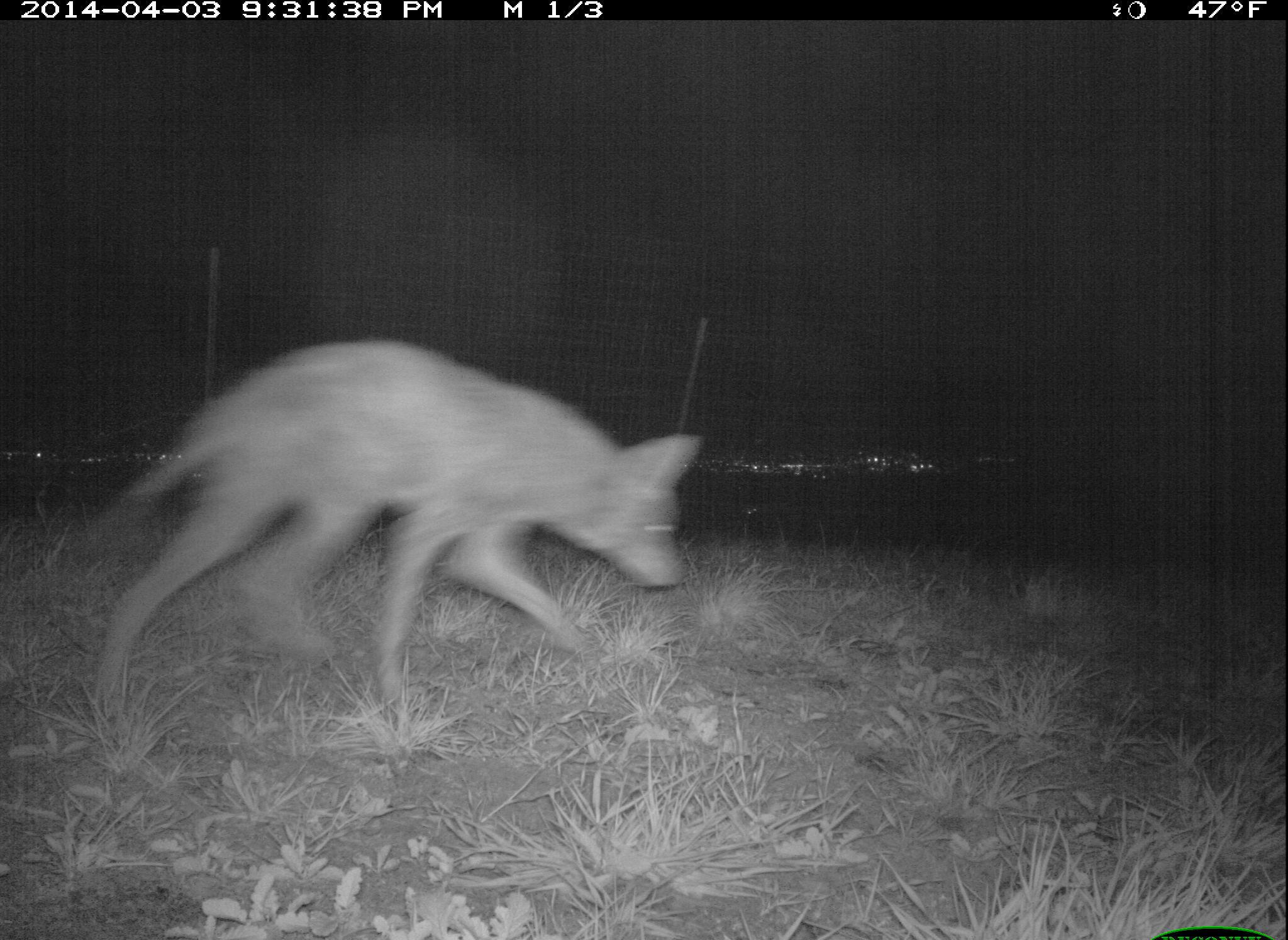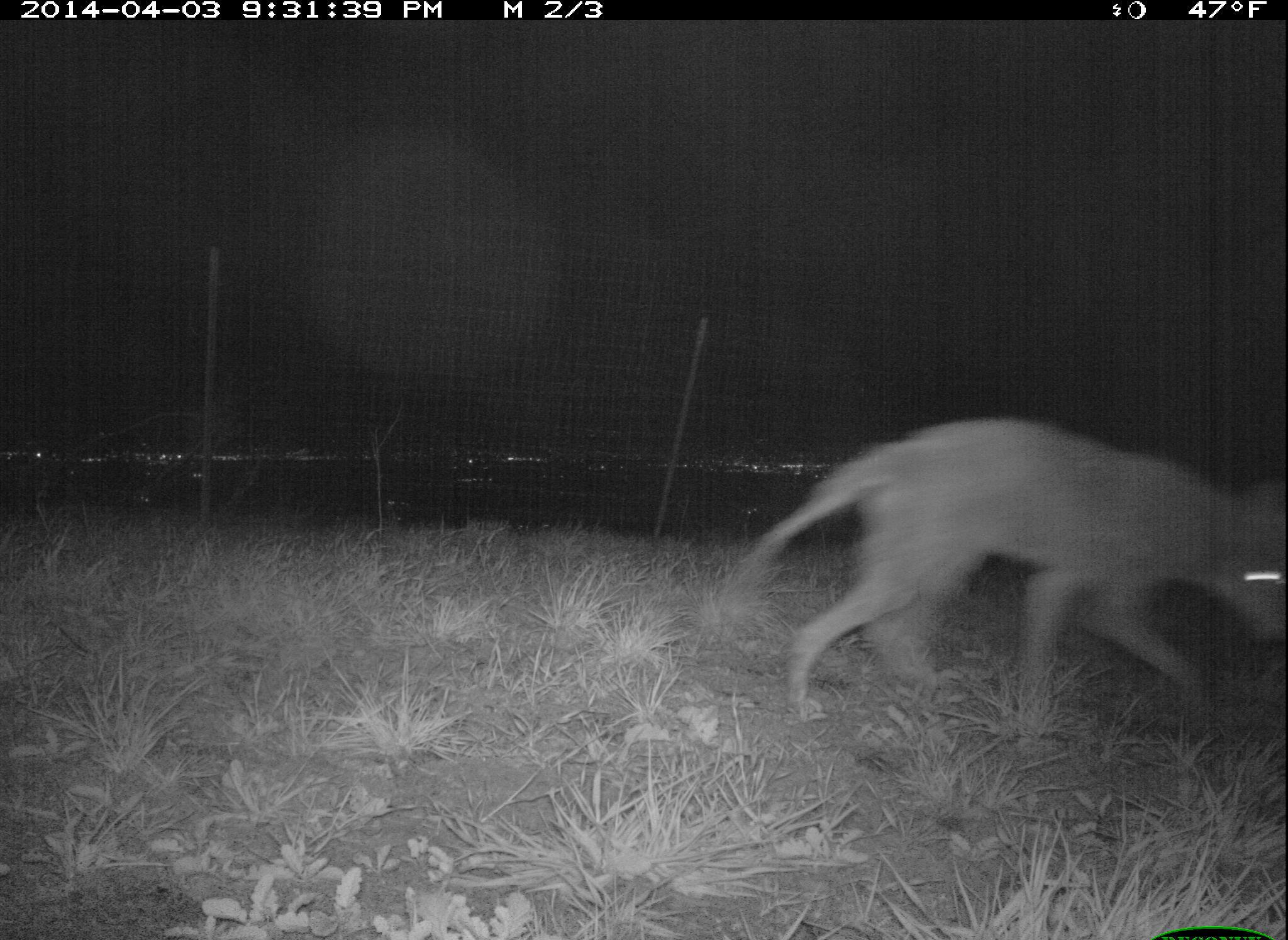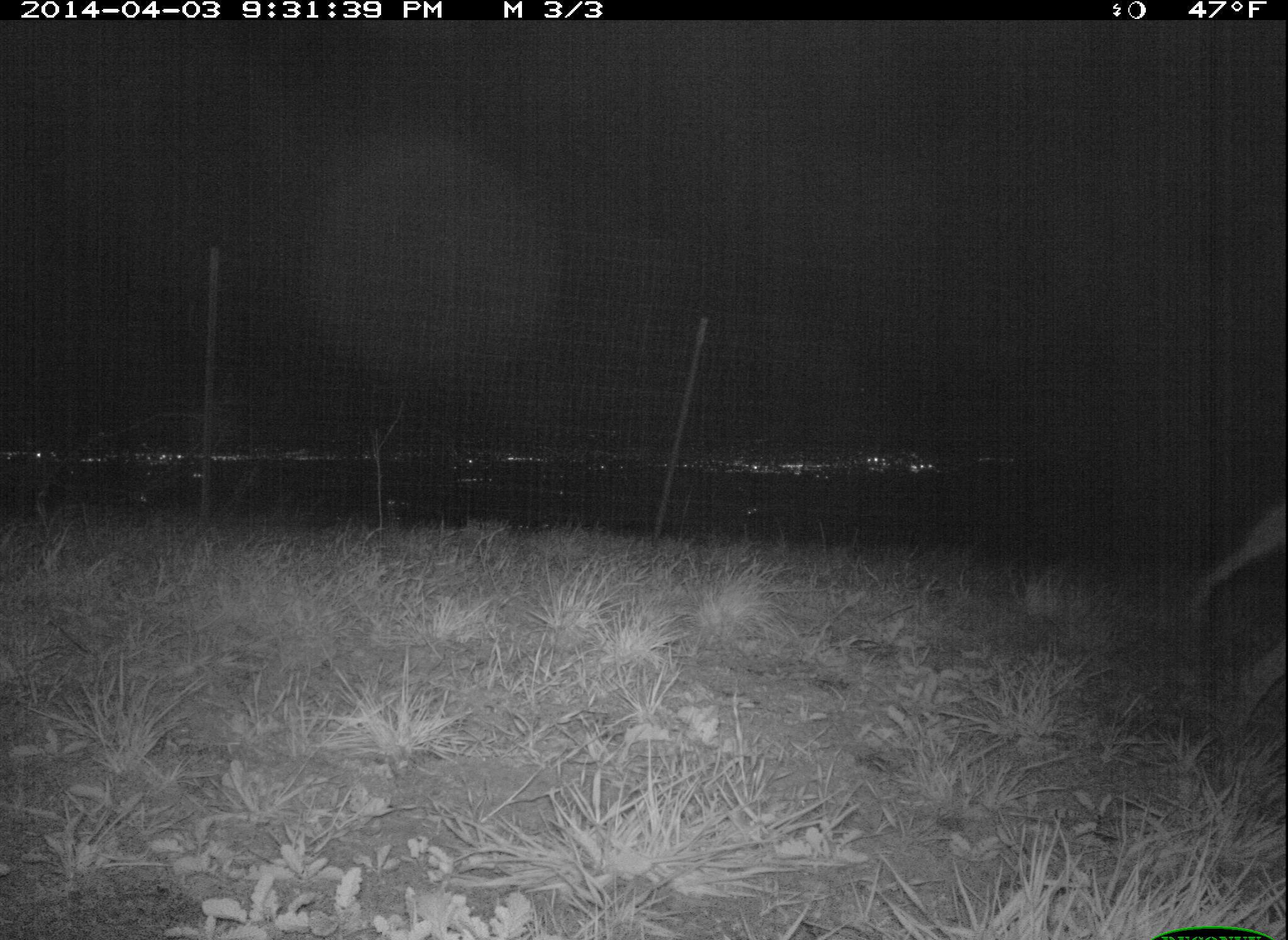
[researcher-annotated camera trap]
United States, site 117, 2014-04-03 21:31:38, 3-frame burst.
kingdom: Animalia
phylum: Chordata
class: Mammalia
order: Carnivora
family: Canidae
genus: Canis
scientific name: Canis latrans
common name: coyote